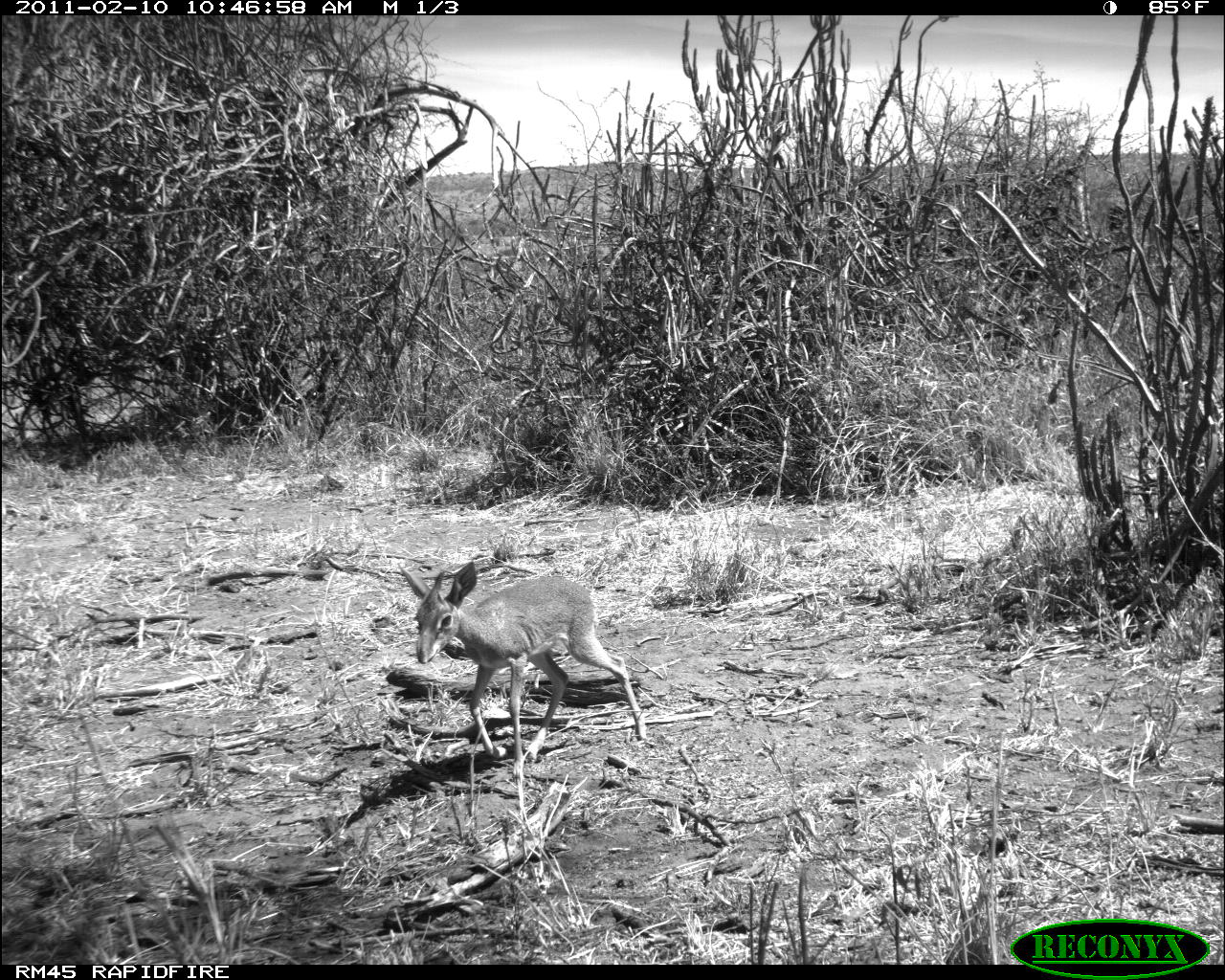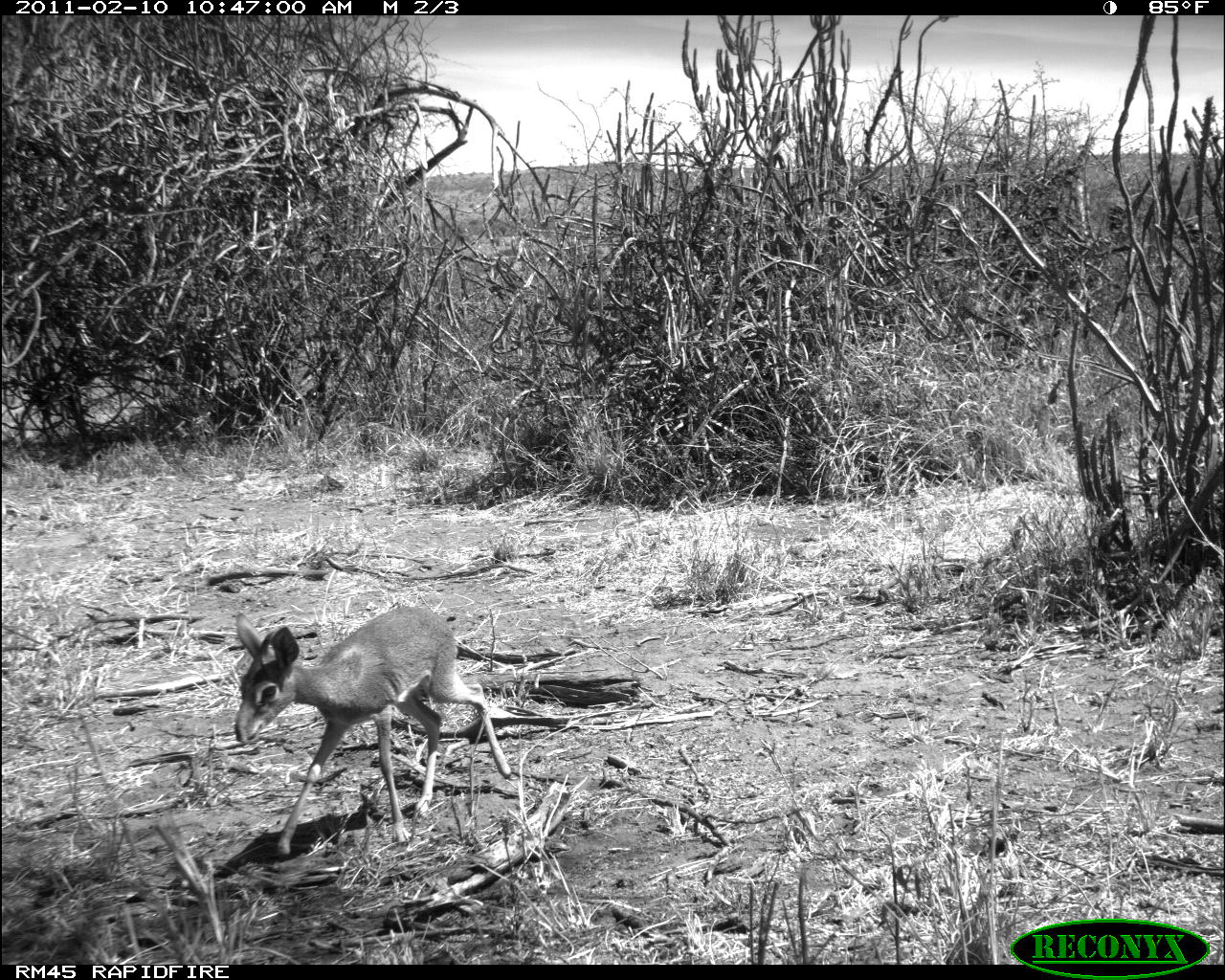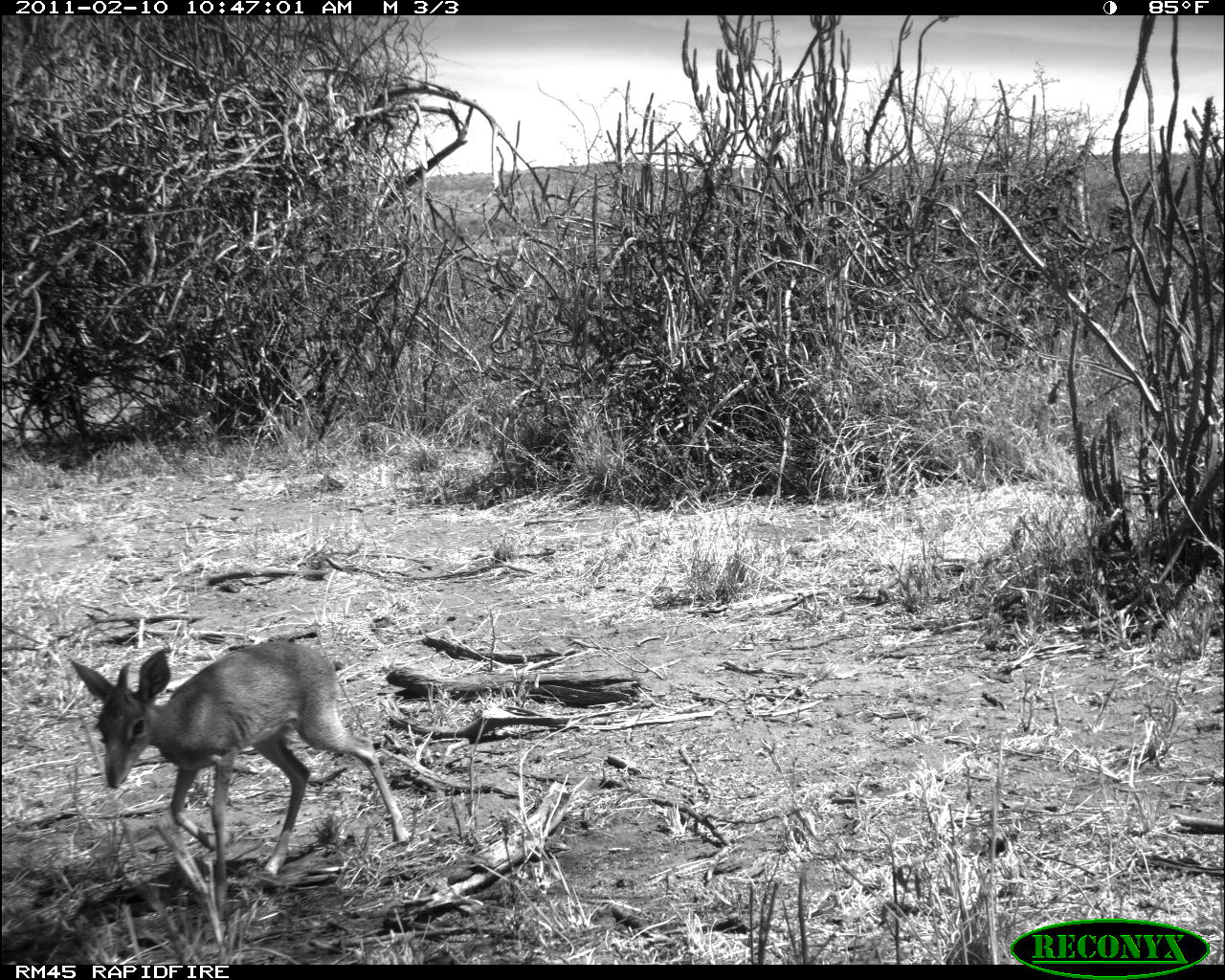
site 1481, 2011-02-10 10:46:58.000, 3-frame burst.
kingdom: Animalia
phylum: Chordata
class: Mammalia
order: Artiodactyla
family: Bovidae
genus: Madoqua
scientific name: Madoqua guentheri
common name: günther's dik-dik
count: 1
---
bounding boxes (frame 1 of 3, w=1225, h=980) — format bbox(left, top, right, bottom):
madoqua guentheri: bbox(395, 557, 648, 769)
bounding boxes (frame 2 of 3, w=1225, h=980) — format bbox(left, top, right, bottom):
madoqua guentheri: bbox(231, 601, 512, 858)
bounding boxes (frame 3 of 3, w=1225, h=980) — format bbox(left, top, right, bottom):
madoqua guentheri: bbox(68, 639, 409, 916)